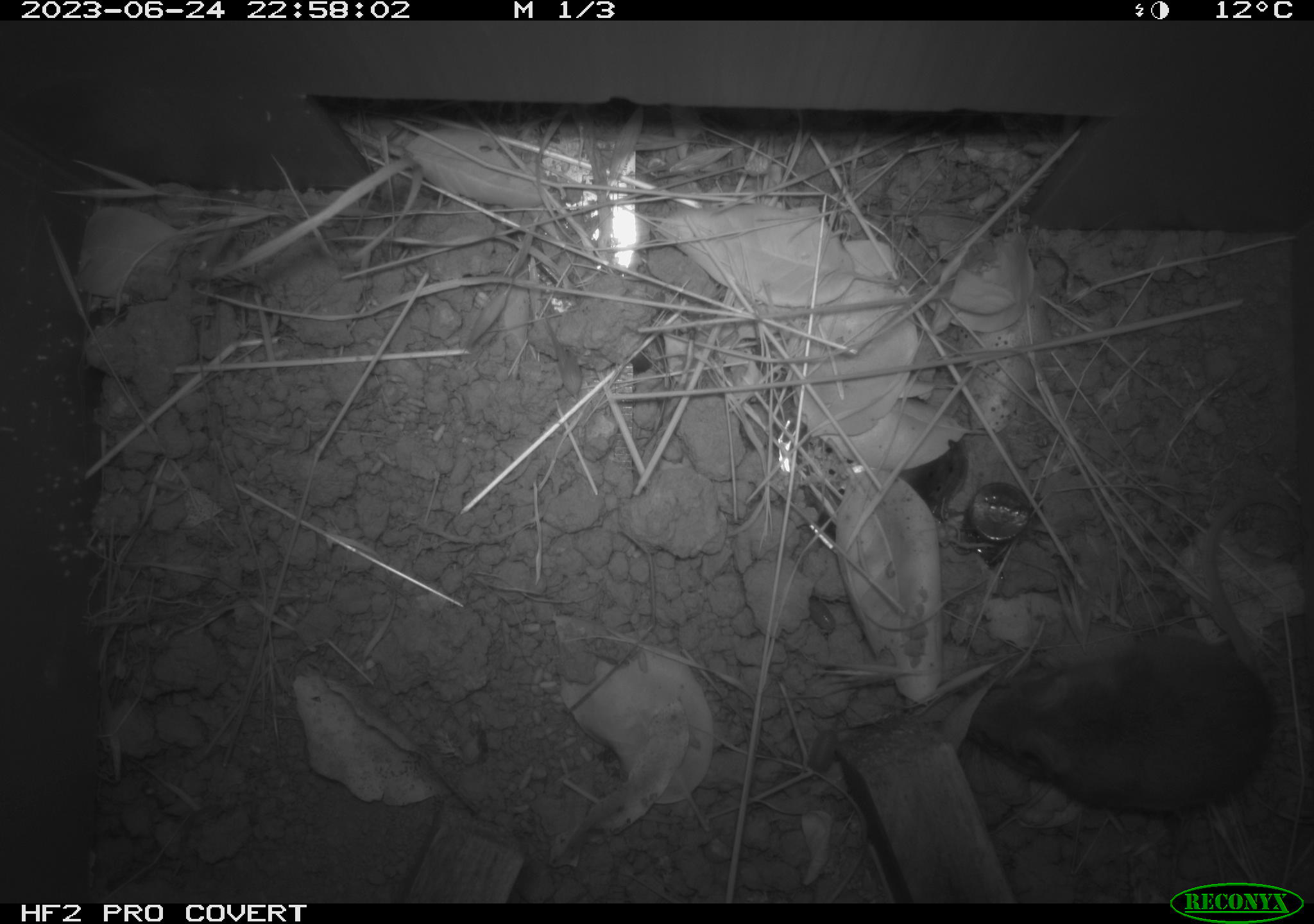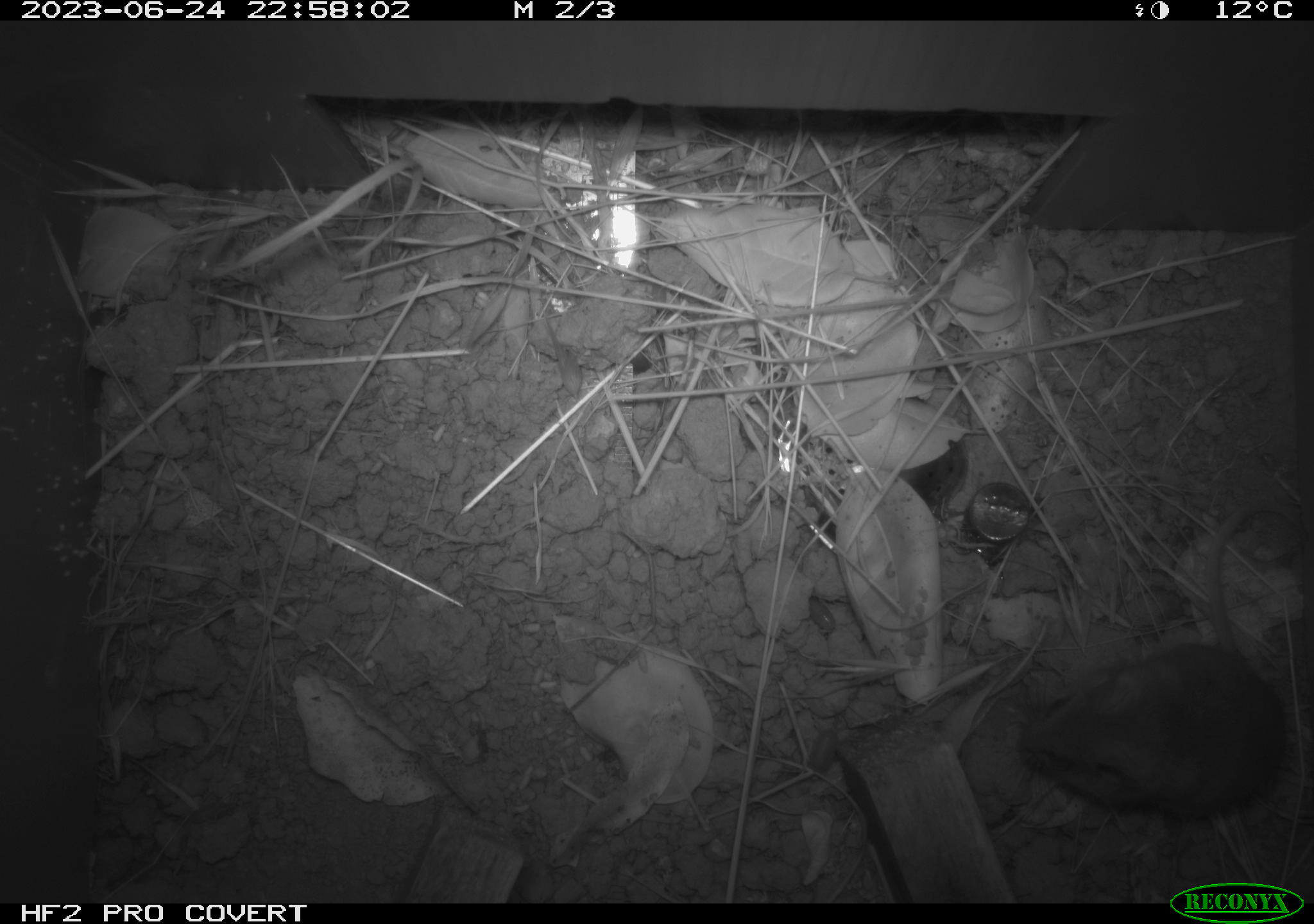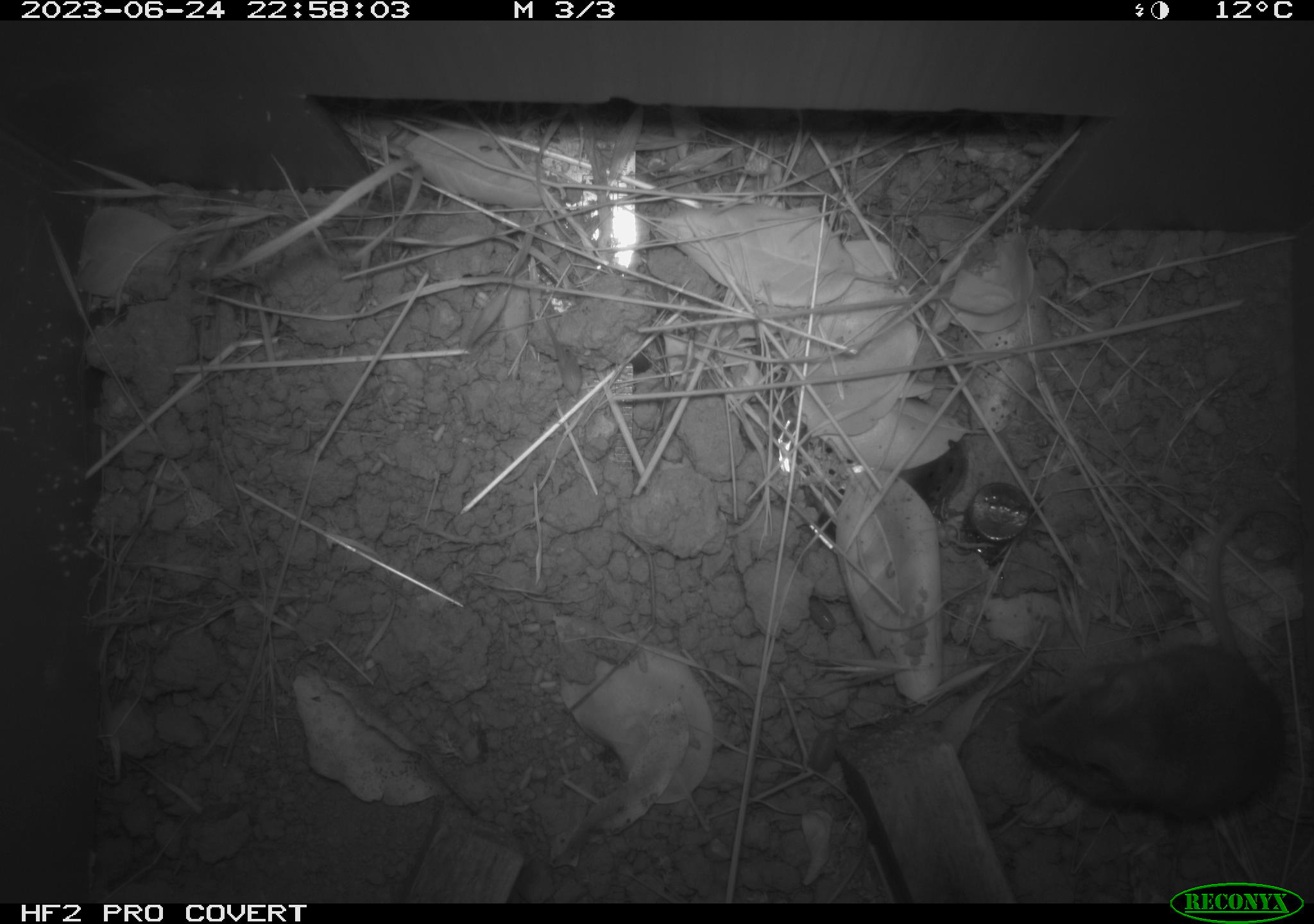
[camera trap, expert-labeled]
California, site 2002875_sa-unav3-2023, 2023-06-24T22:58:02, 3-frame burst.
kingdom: Animalia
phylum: Chordata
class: Mammalia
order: Rodentia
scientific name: Rodentia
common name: mouse species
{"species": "mouse species (Rodentia)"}